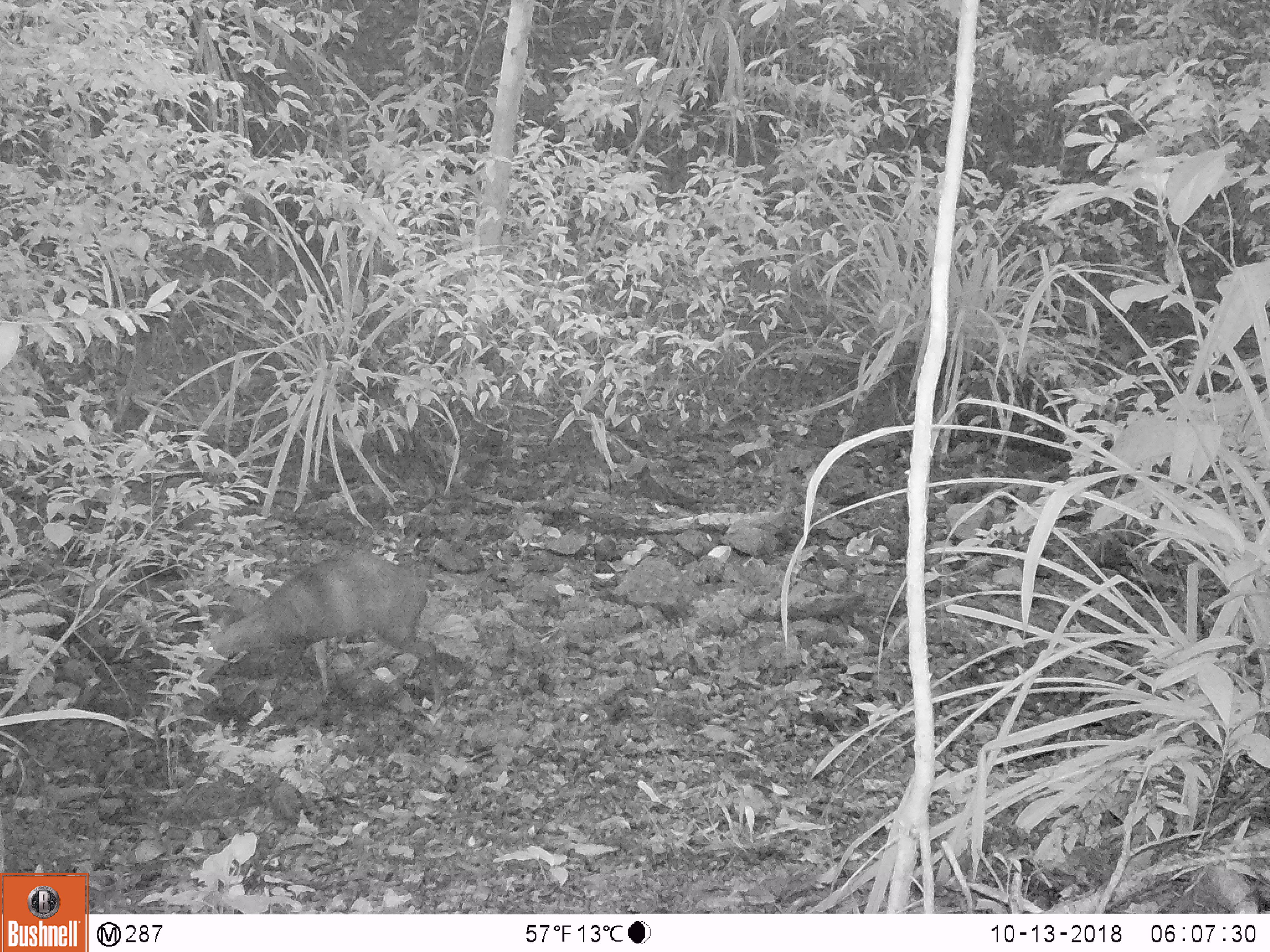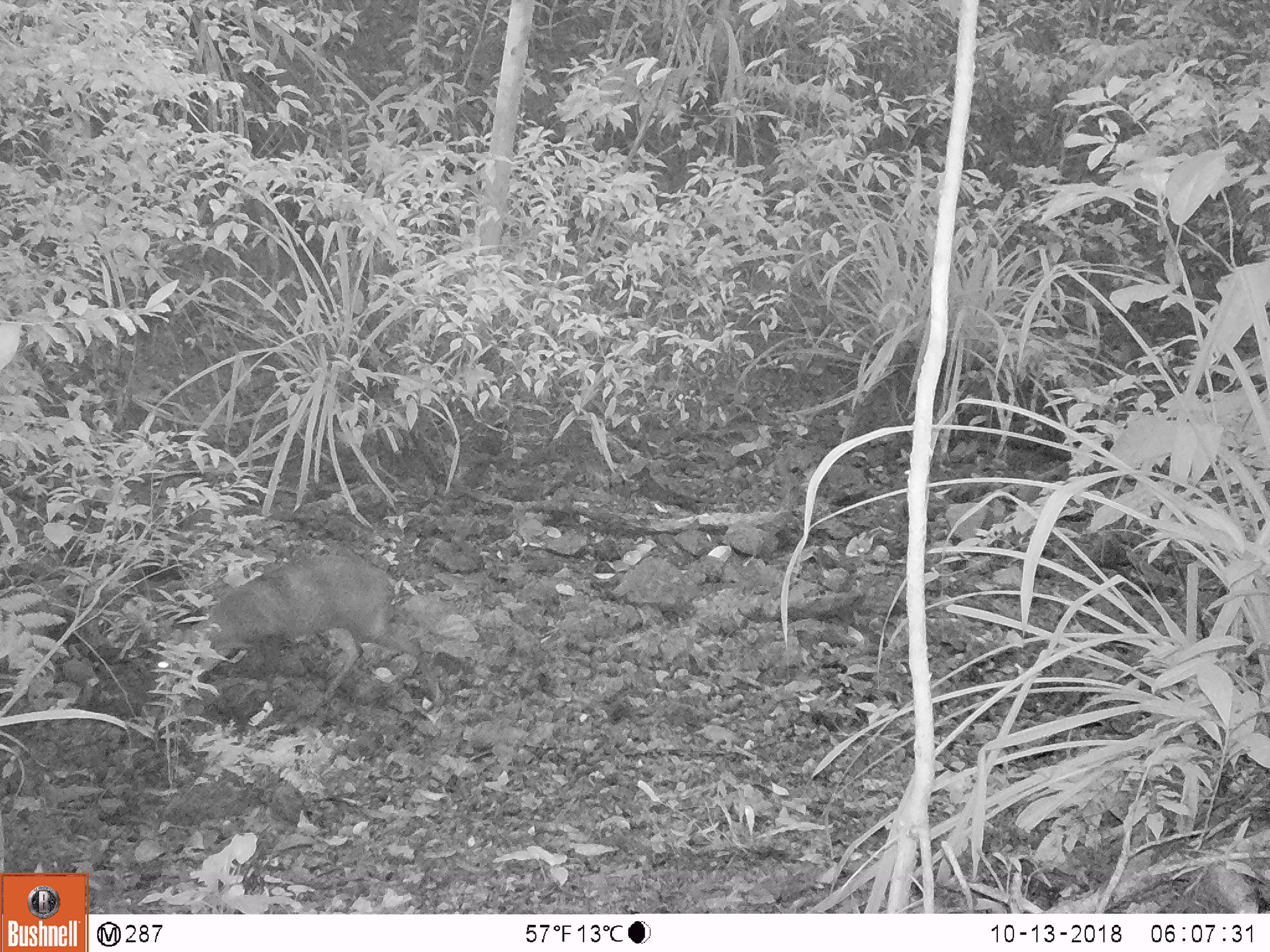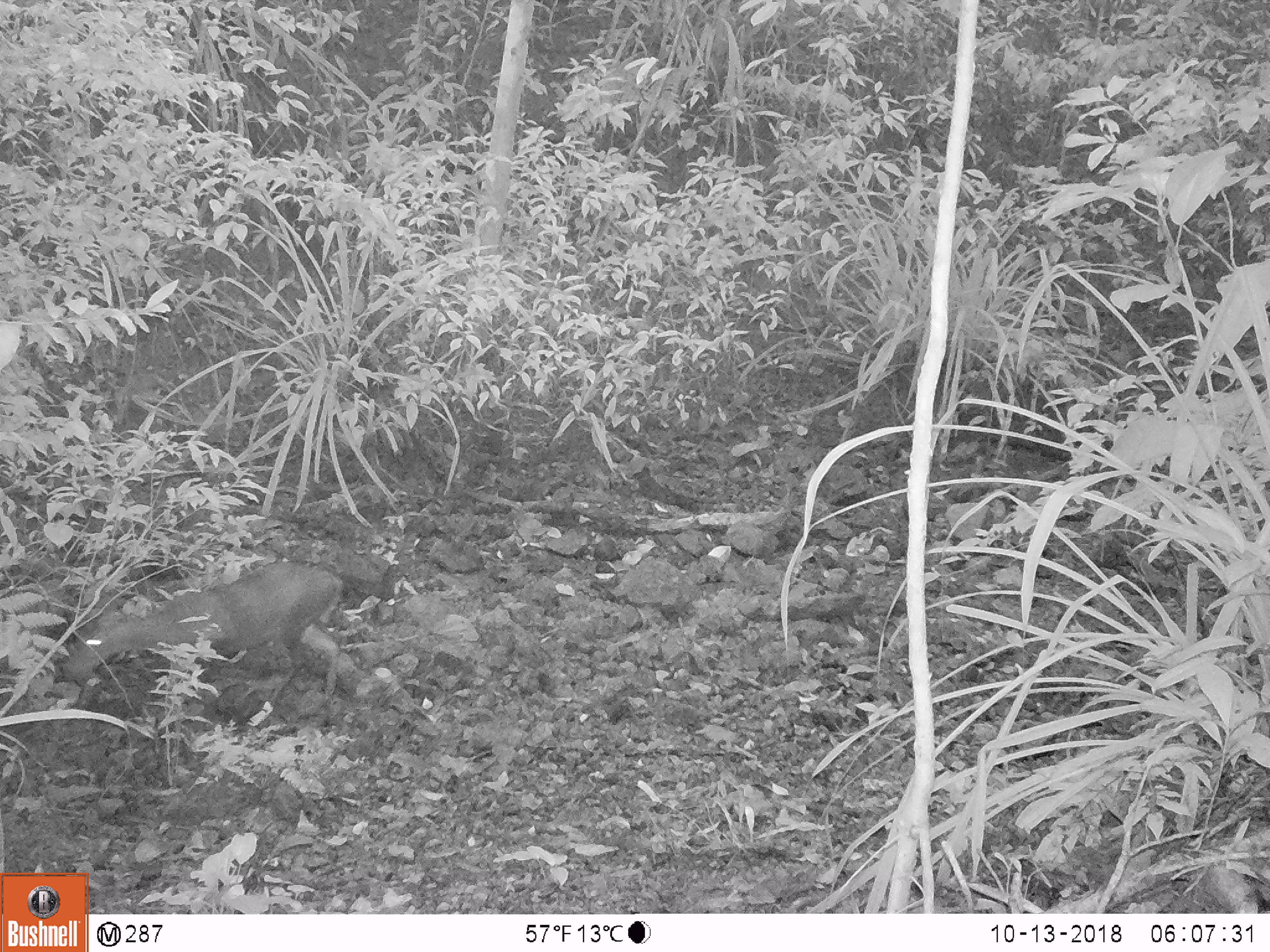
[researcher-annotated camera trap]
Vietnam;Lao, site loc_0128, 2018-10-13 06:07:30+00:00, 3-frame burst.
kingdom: Animalia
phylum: Chordata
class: Mammalia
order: Artiodactyla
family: Cervidae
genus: Muntiacus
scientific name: Muntiacus rooseveltorum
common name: roosevelt's muntjac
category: roosevelts muntjac group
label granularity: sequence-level